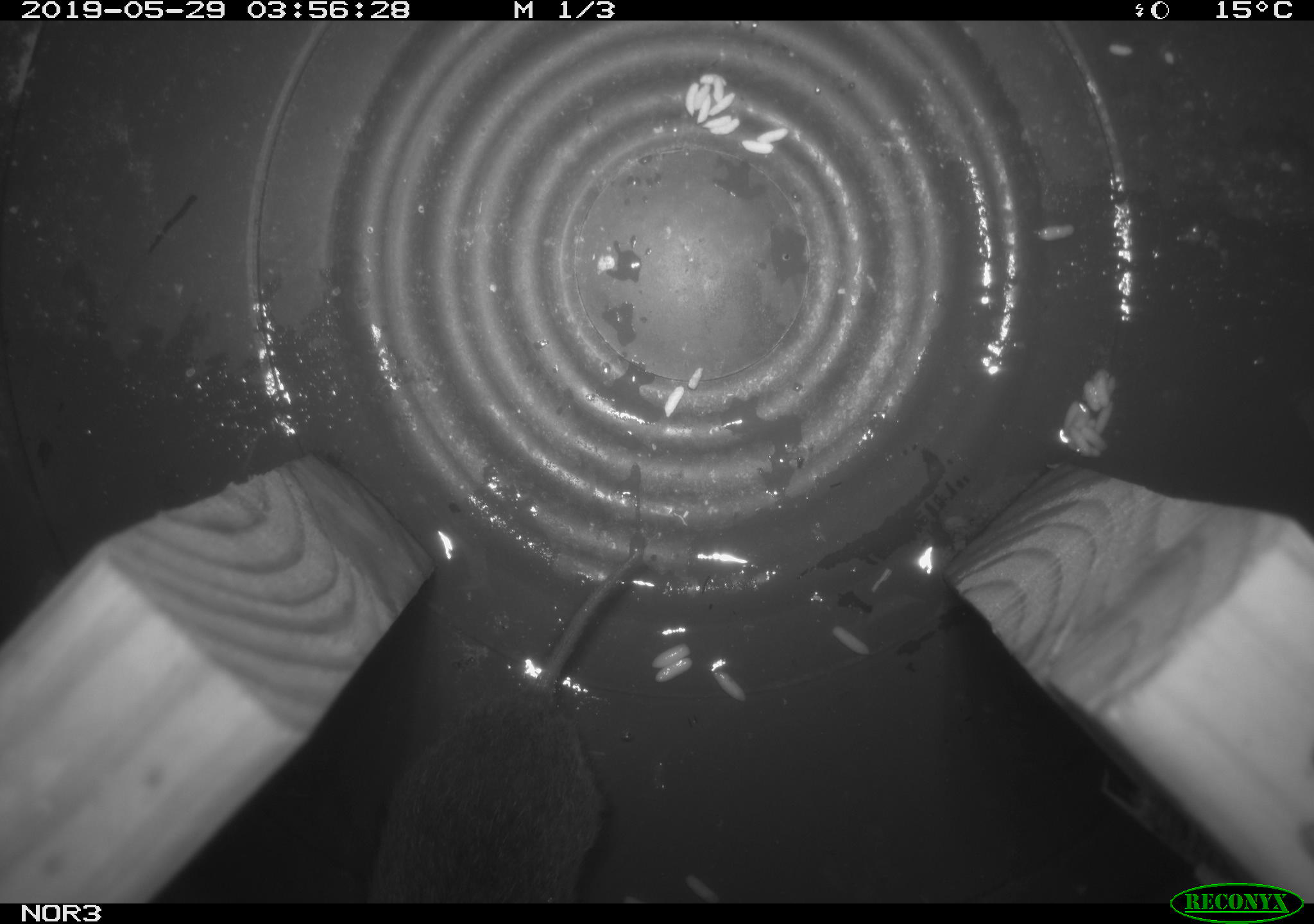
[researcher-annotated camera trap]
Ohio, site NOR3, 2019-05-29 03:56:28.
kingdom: Animalia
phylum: Chordata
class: Mammalia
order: Rodentia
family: Cricetidae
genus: Microtus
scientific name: Microtus pennsylvanicus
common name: meadow vole